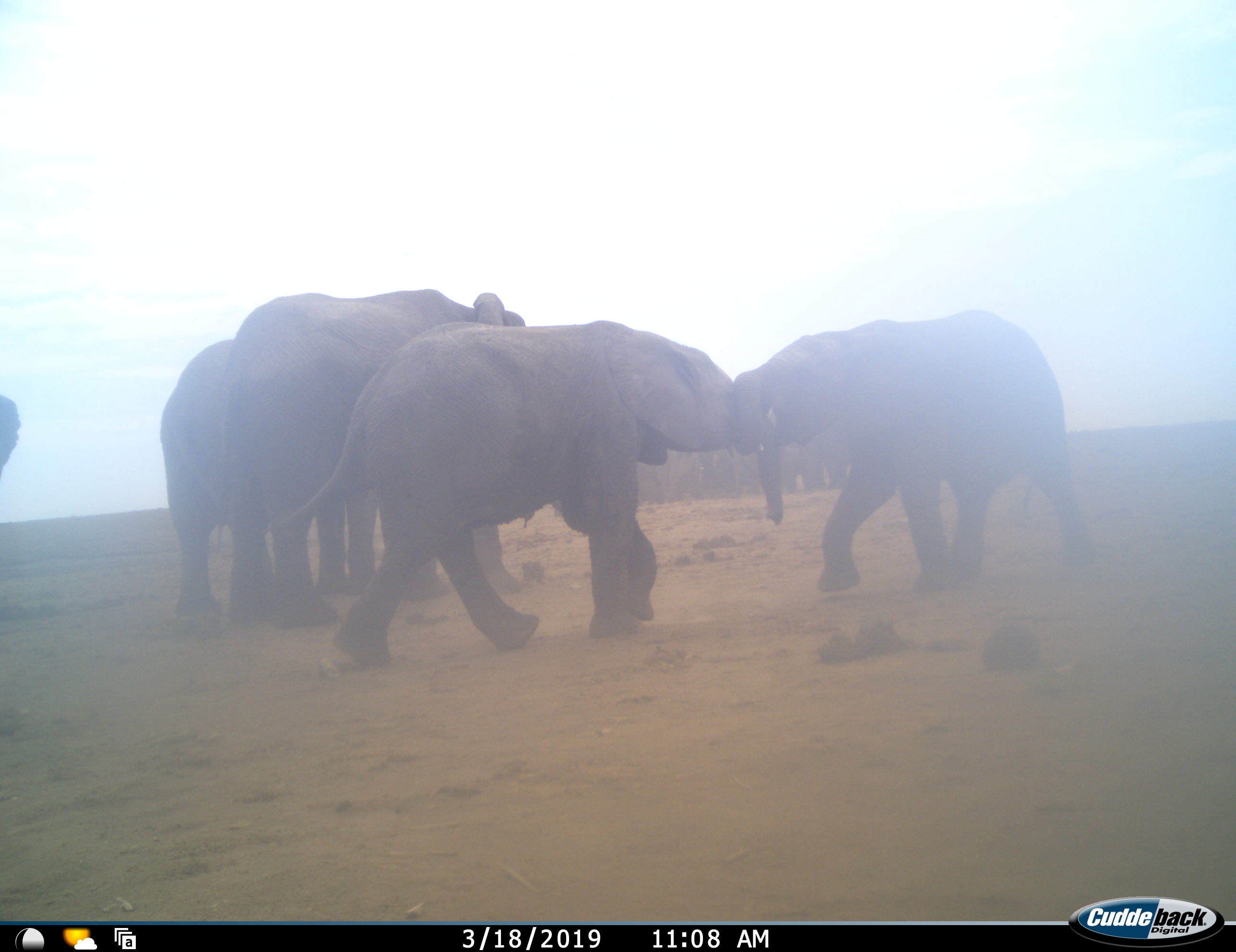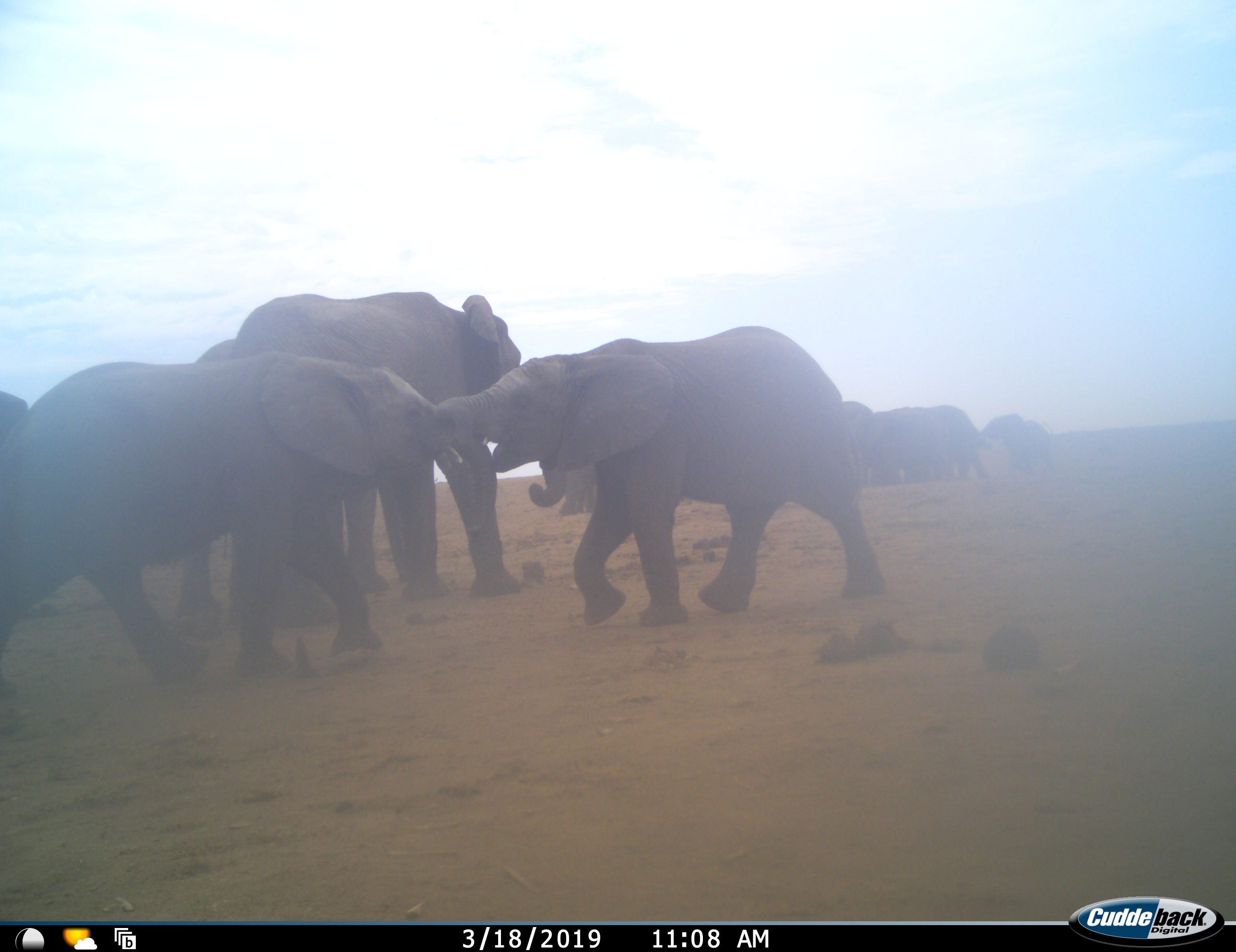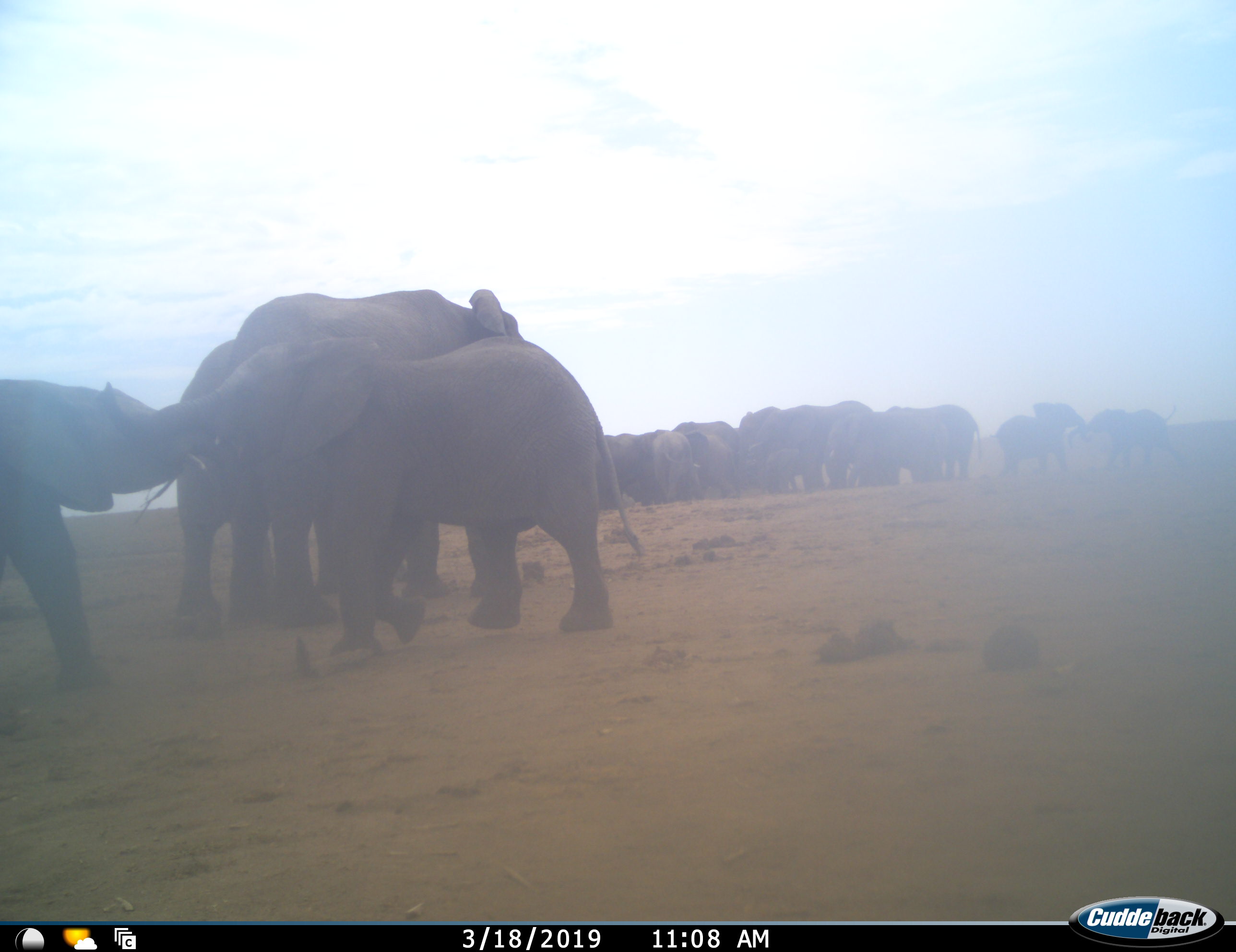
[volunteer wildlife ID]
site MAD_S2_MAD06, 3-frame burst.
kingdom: Animalia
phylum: Chordata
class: Mammalia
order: Proboscidea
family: Elephantidae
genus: Loxodonta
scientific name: Loxodonta africana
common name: african bush elephant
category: elephant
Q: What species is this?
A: Elephant (african bush elephant) (Loxodonta africana).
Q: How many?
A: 11-50.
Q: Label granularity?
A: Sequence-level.